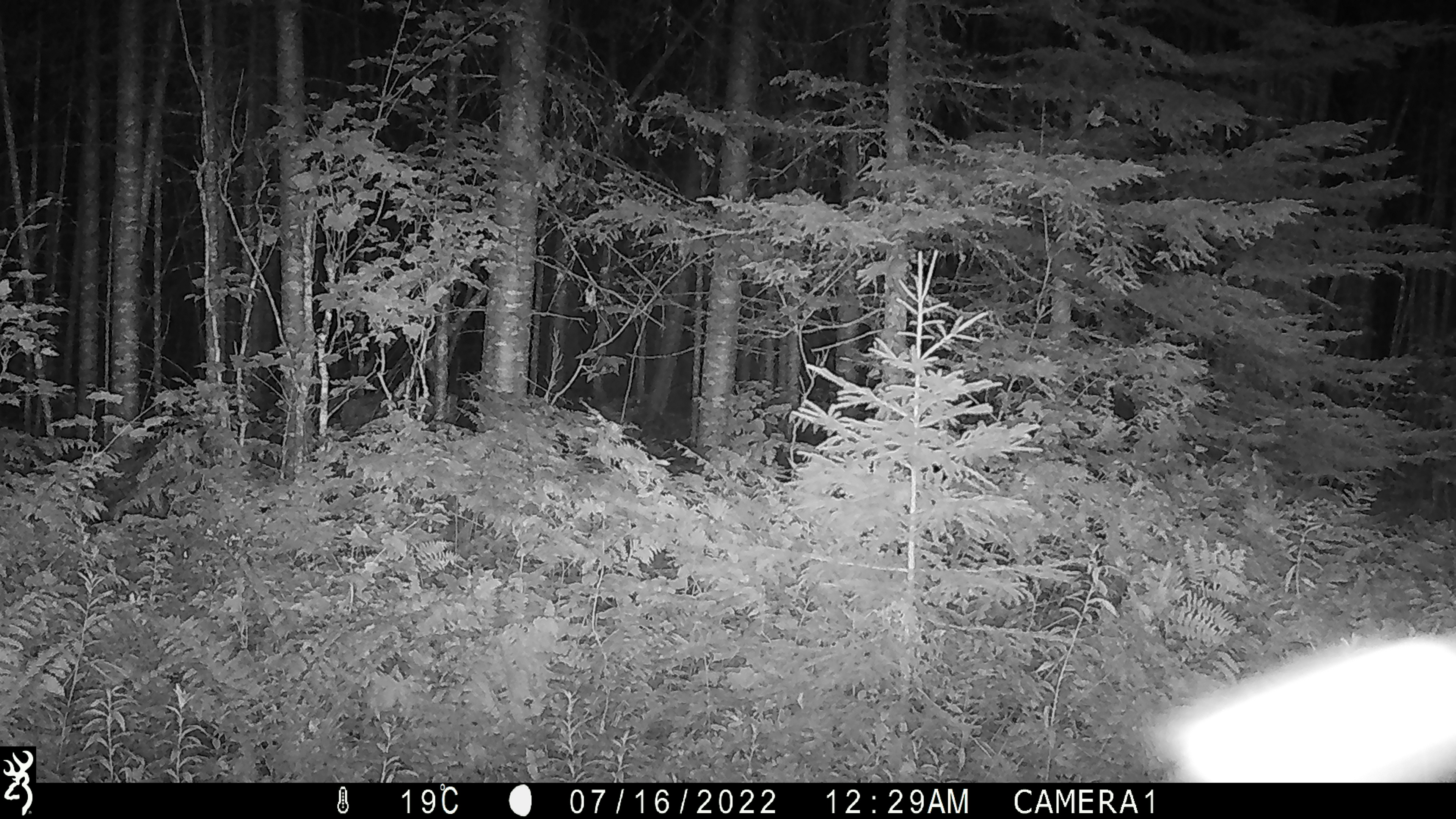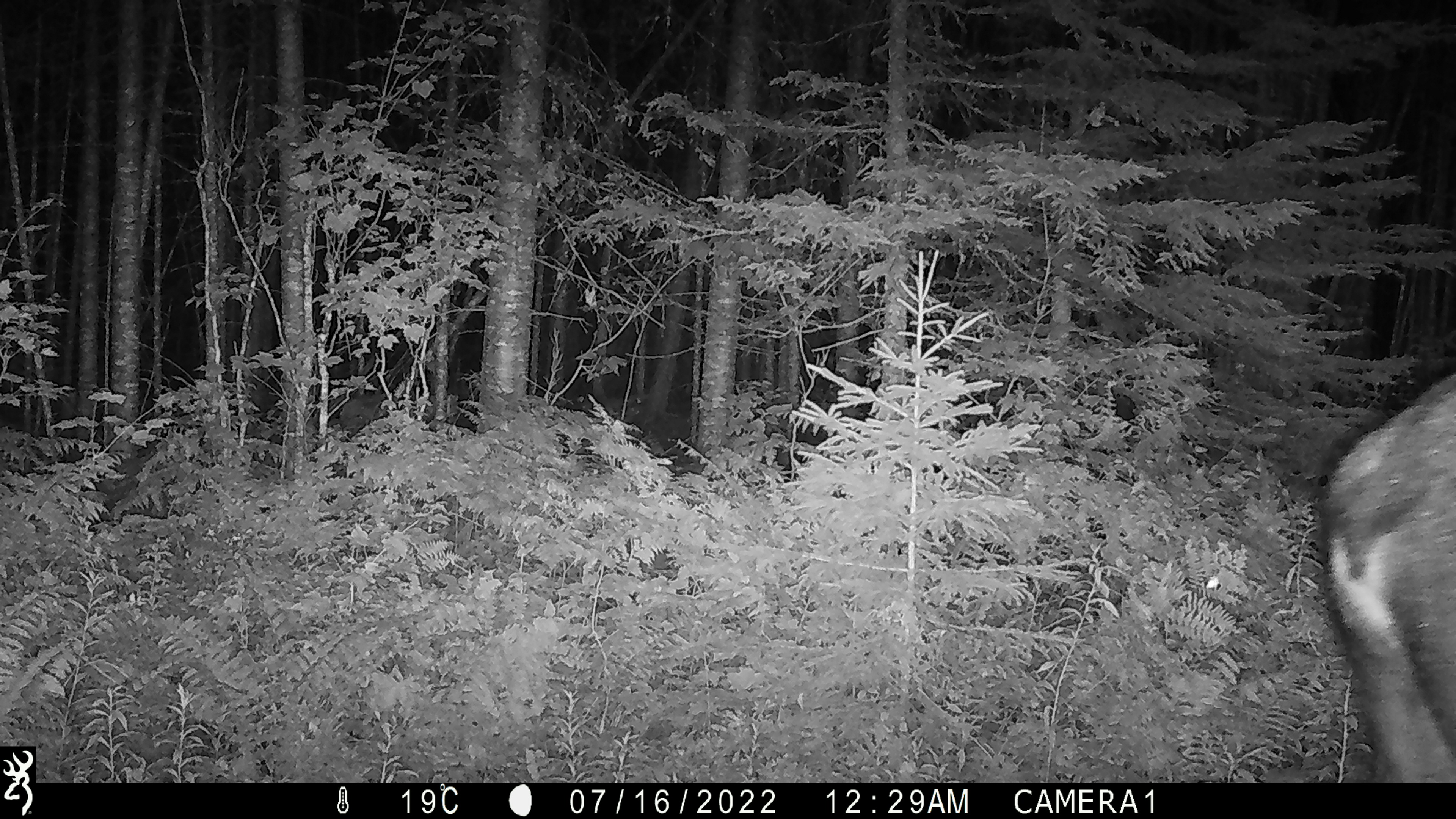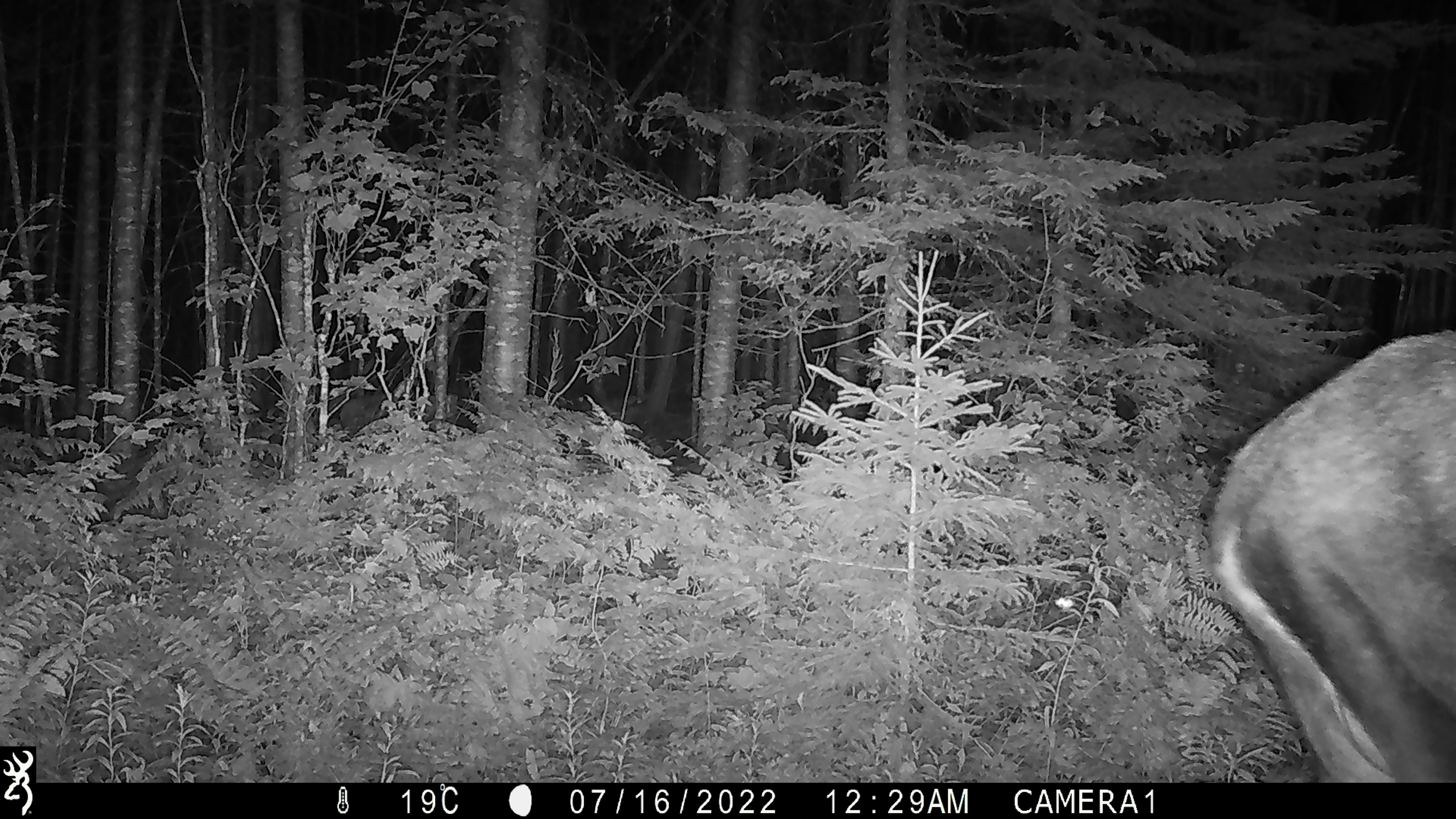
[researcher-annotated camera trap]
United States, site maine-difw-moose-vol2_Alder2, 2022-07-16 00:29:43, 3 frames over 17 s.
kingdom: Animalia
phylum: Chordata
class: Mammalia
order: Artiodactyla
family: Cervidae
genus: Alces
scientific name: Alces alces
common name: moose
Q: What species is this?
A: Moose (Alces alces).